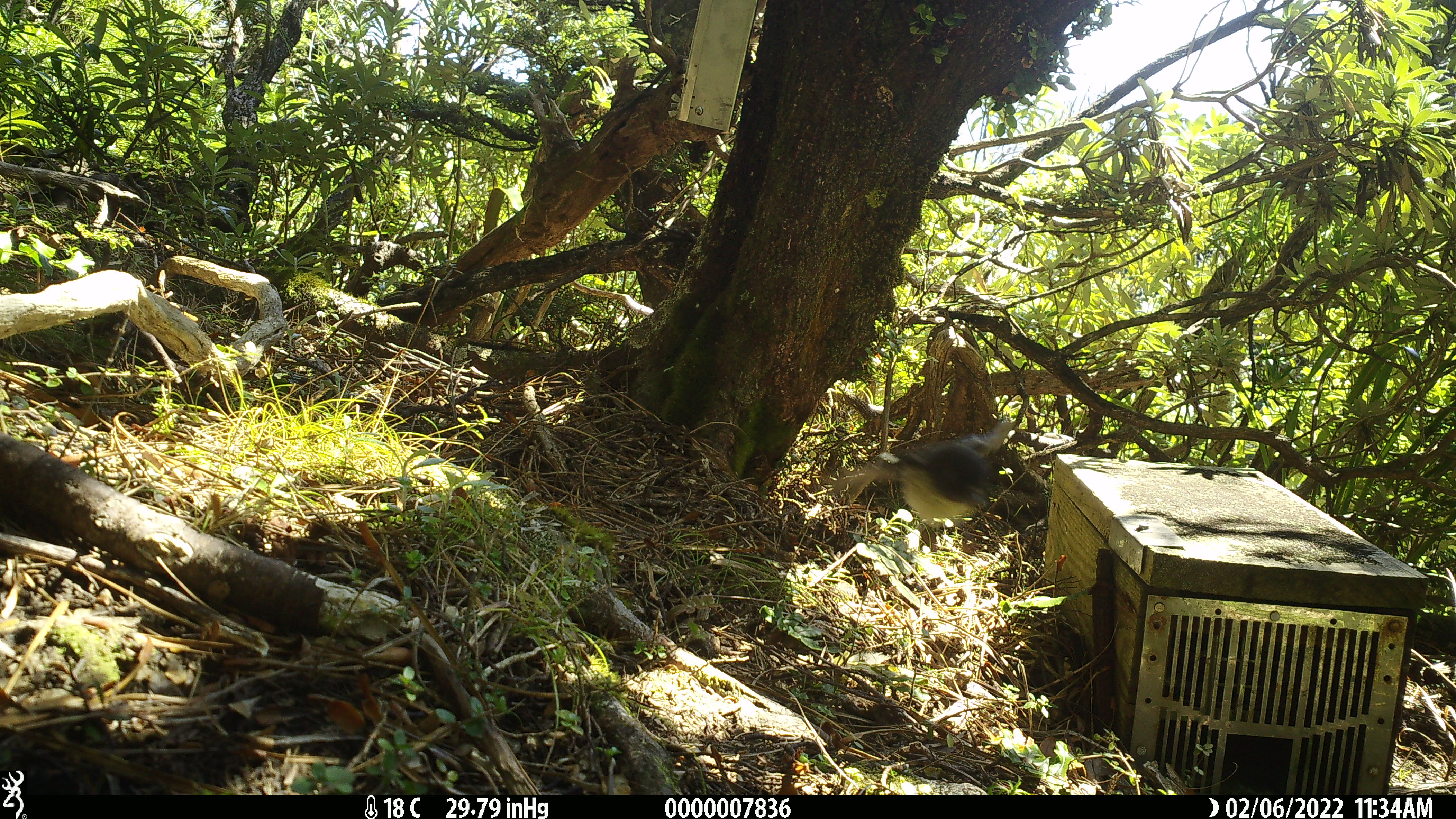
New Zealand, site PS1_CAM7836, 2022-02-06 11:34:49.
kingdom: Animalia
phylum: Chordata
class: Aves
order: Passeriformes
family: Acanthisittidae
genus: Acanthisitta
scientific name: Acanthisitta chloris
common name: rifleman